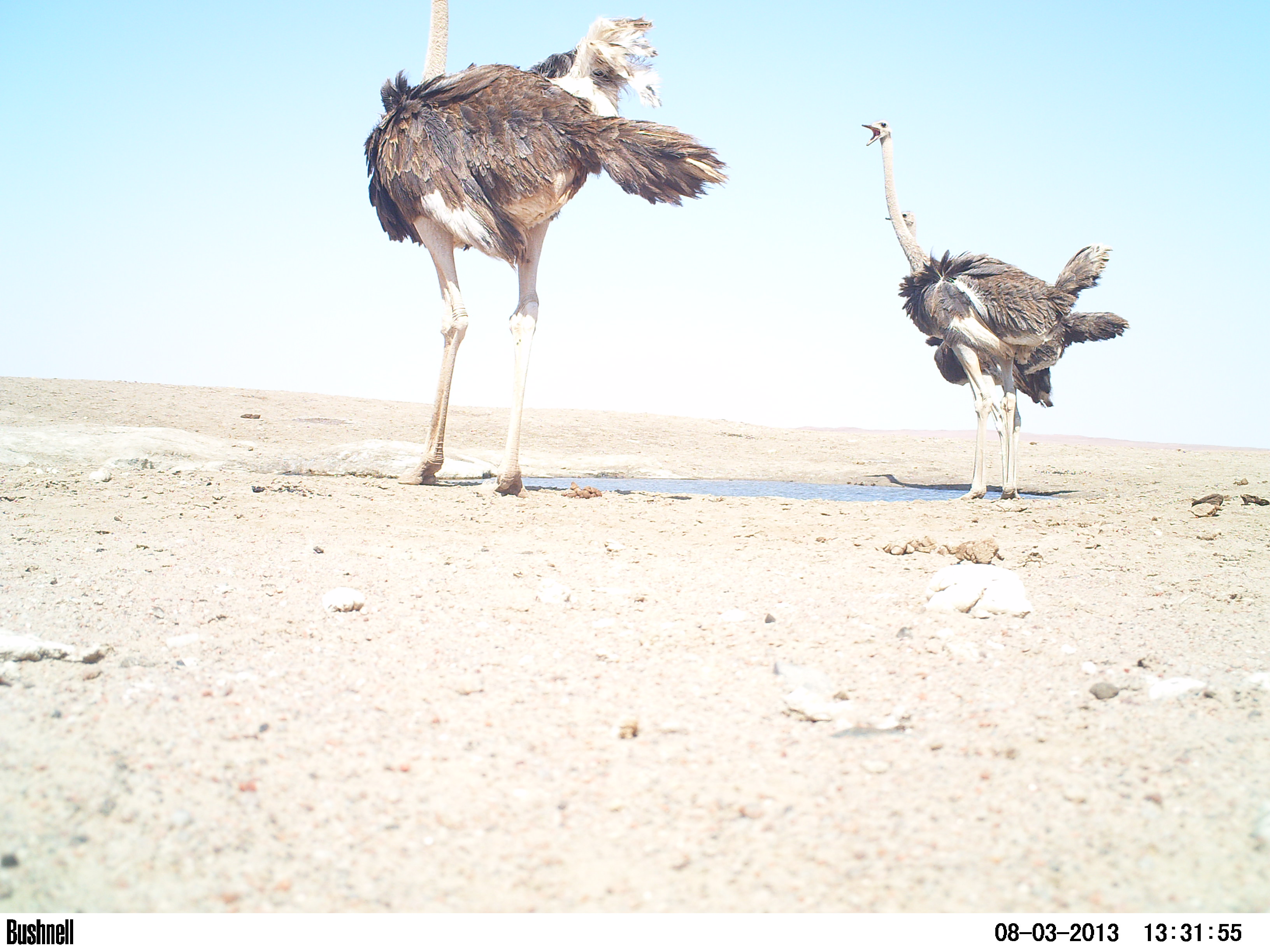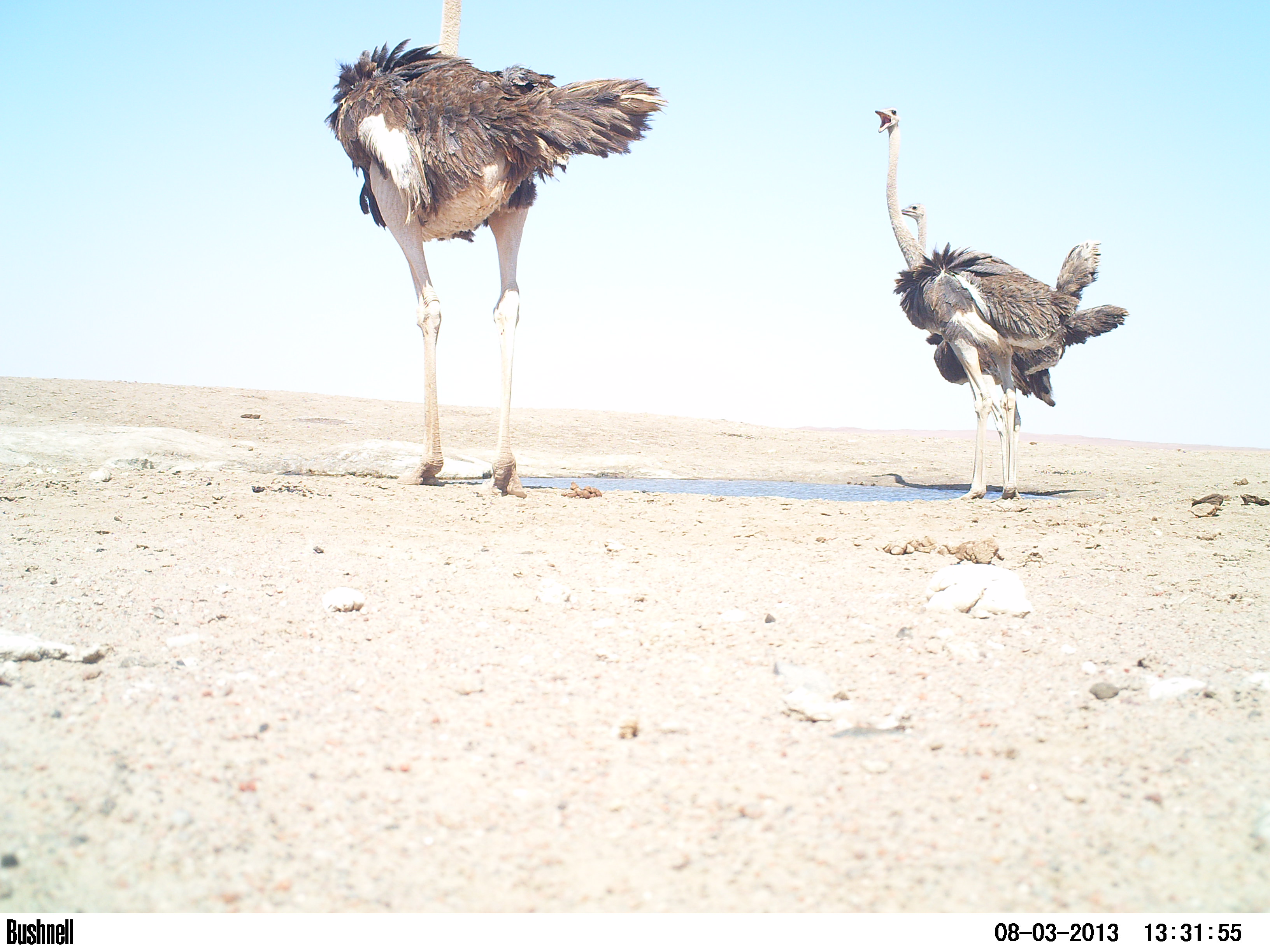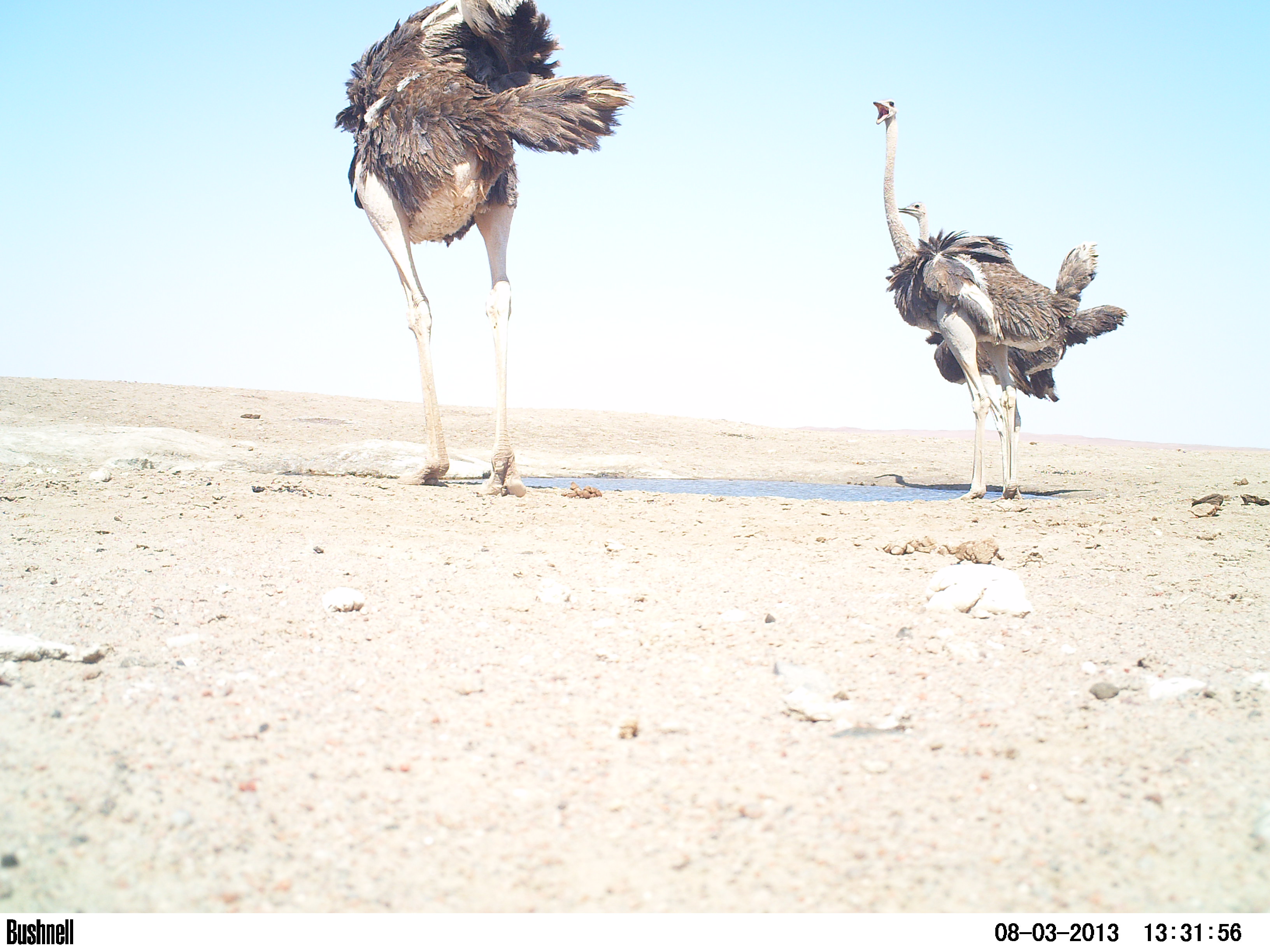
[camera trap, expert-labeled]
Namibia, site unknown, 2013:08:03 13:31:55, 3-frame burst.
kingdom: Animalia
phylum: Chordata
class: Aves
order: Struthioniformes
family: Struthionidae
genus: Struthio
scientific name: Struthio camelus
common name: common ostrich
Struthio camelus (common ostrich).